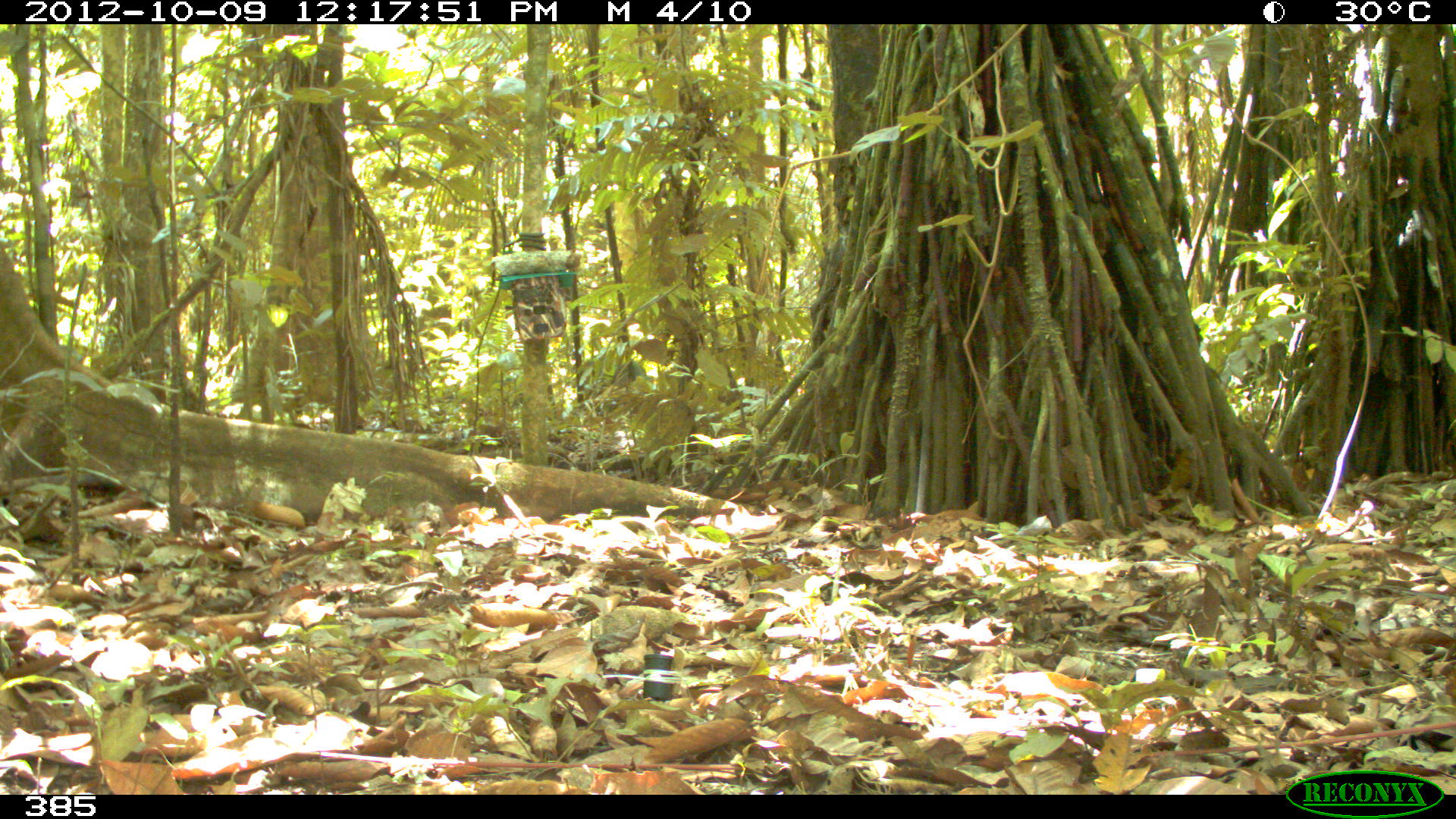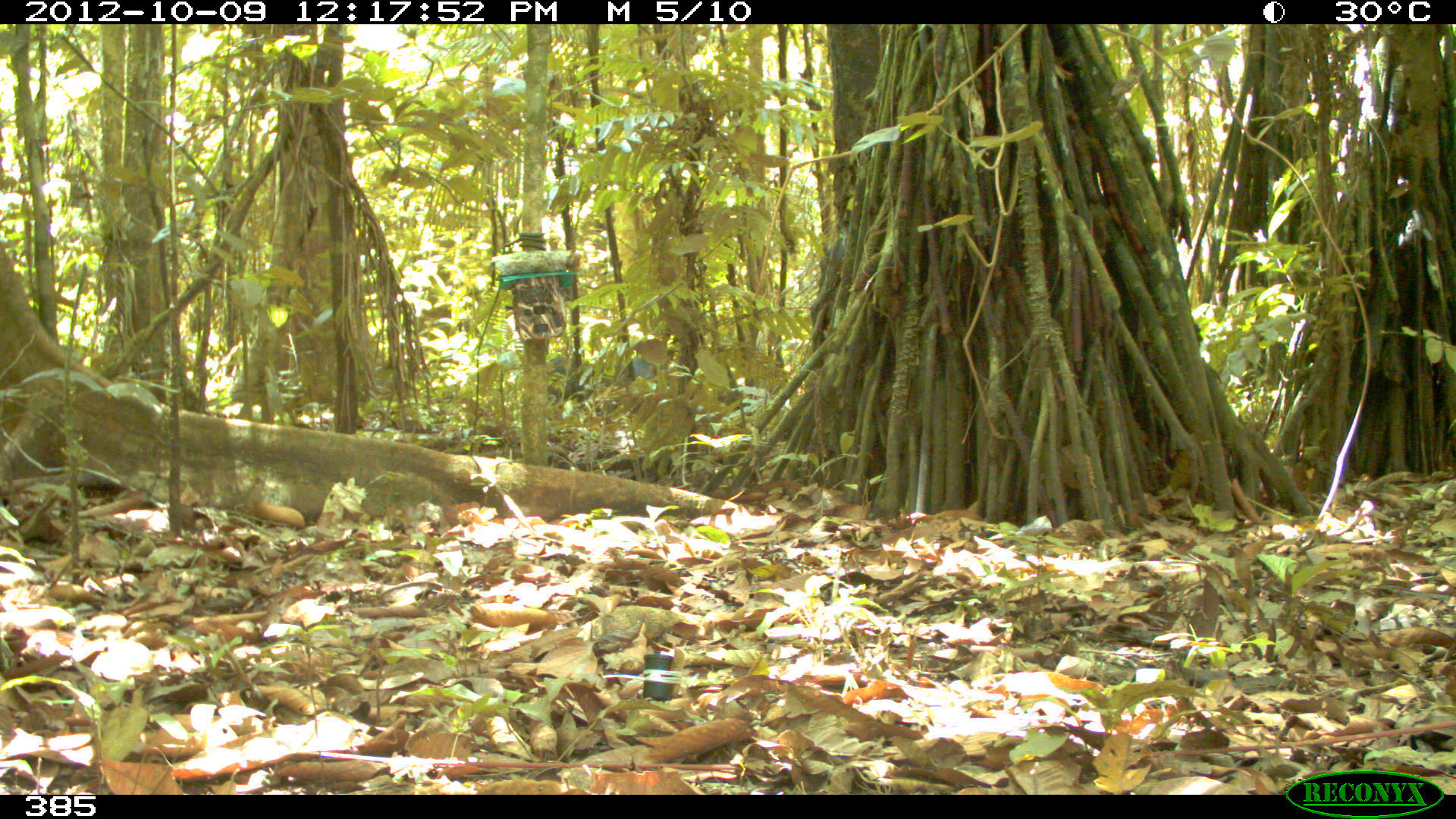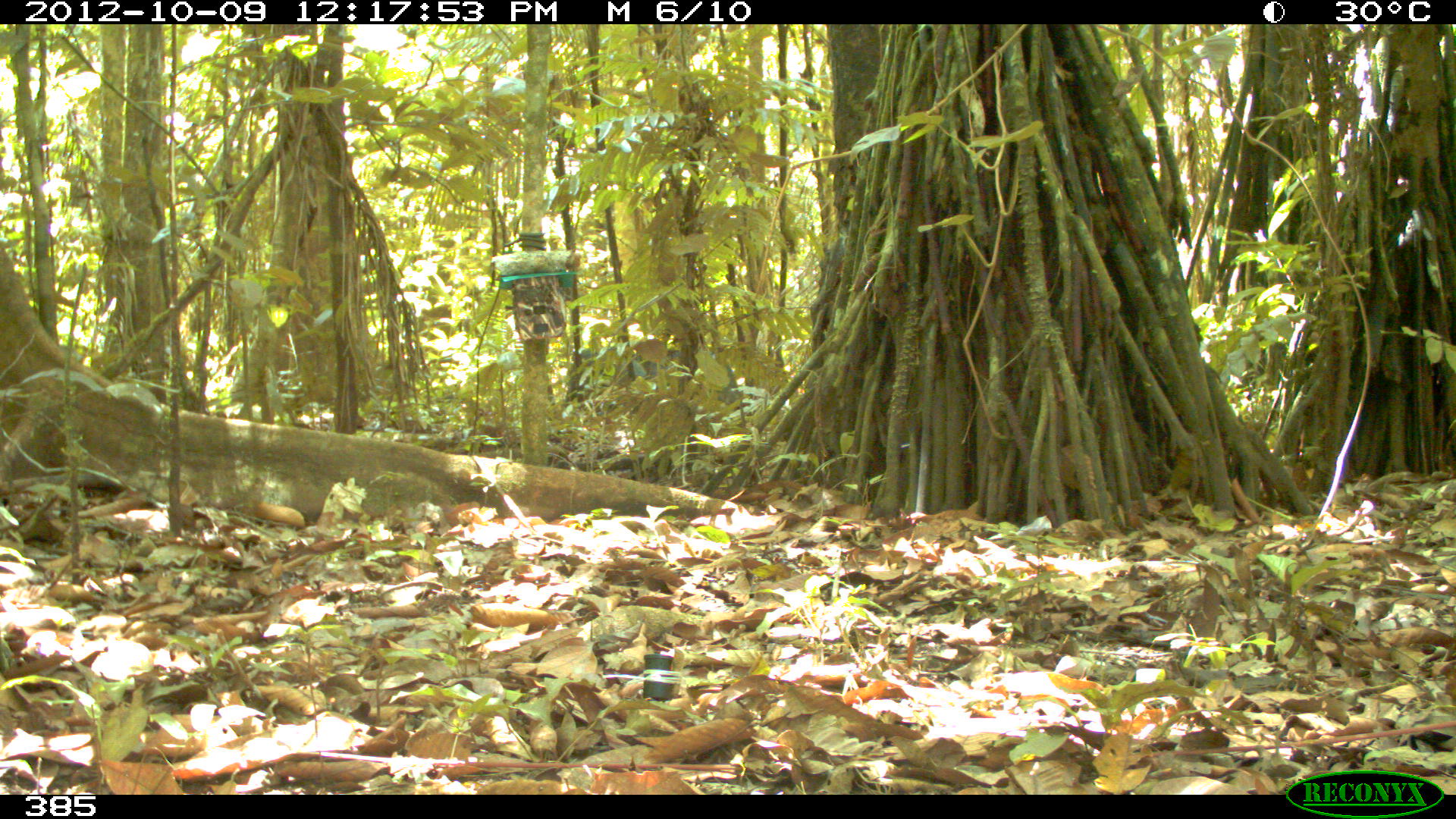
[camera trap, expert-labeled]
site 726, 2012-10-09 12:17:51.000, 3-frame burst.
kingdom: Animalia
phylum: Chordata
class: Mammalia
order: Artiodactyla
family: Tayassuidae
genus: Tayassu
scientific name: Tayassu pecari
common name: white-lipped peccary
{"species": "Tayassu pecari (white-lipped peccary)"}